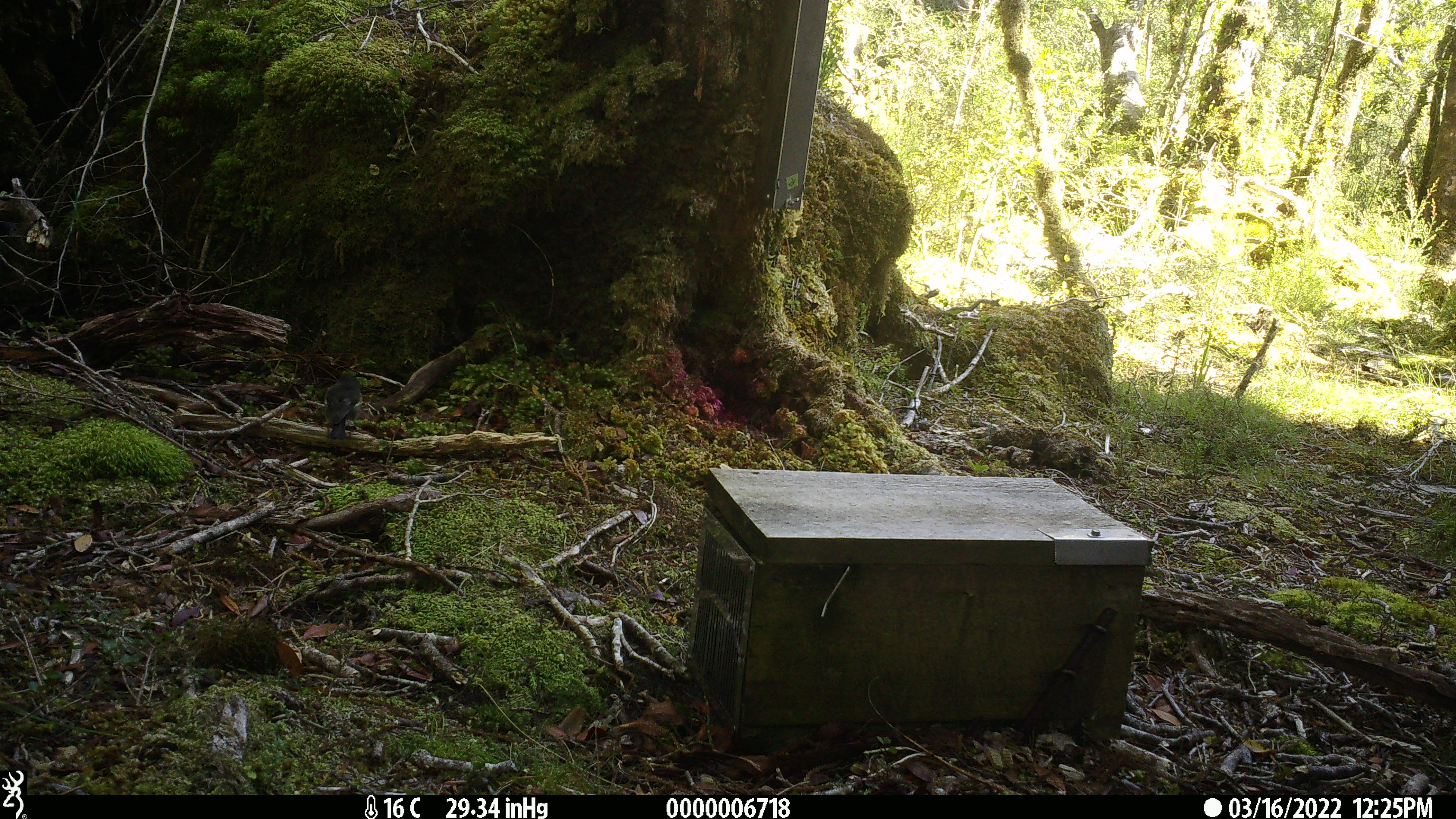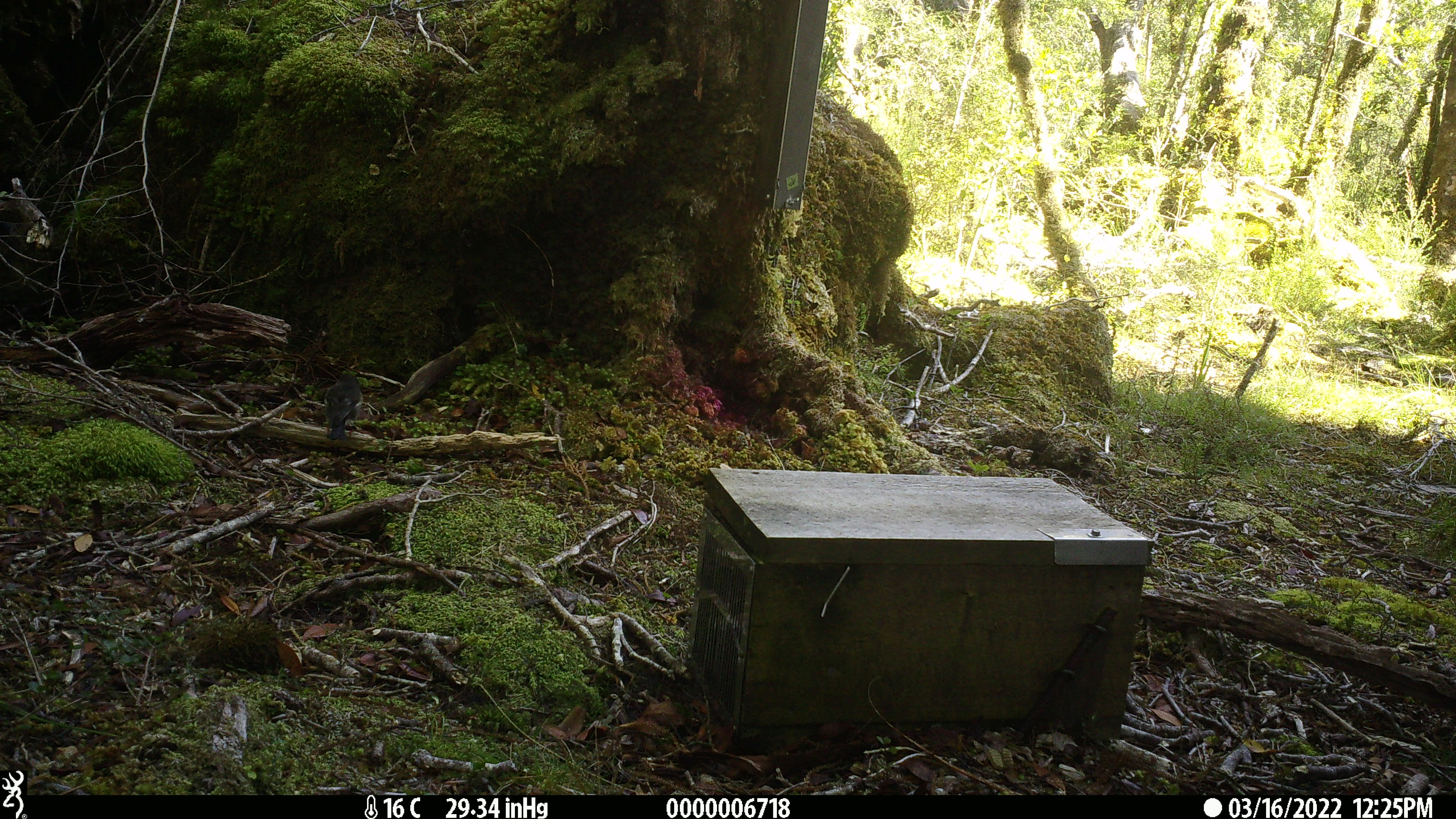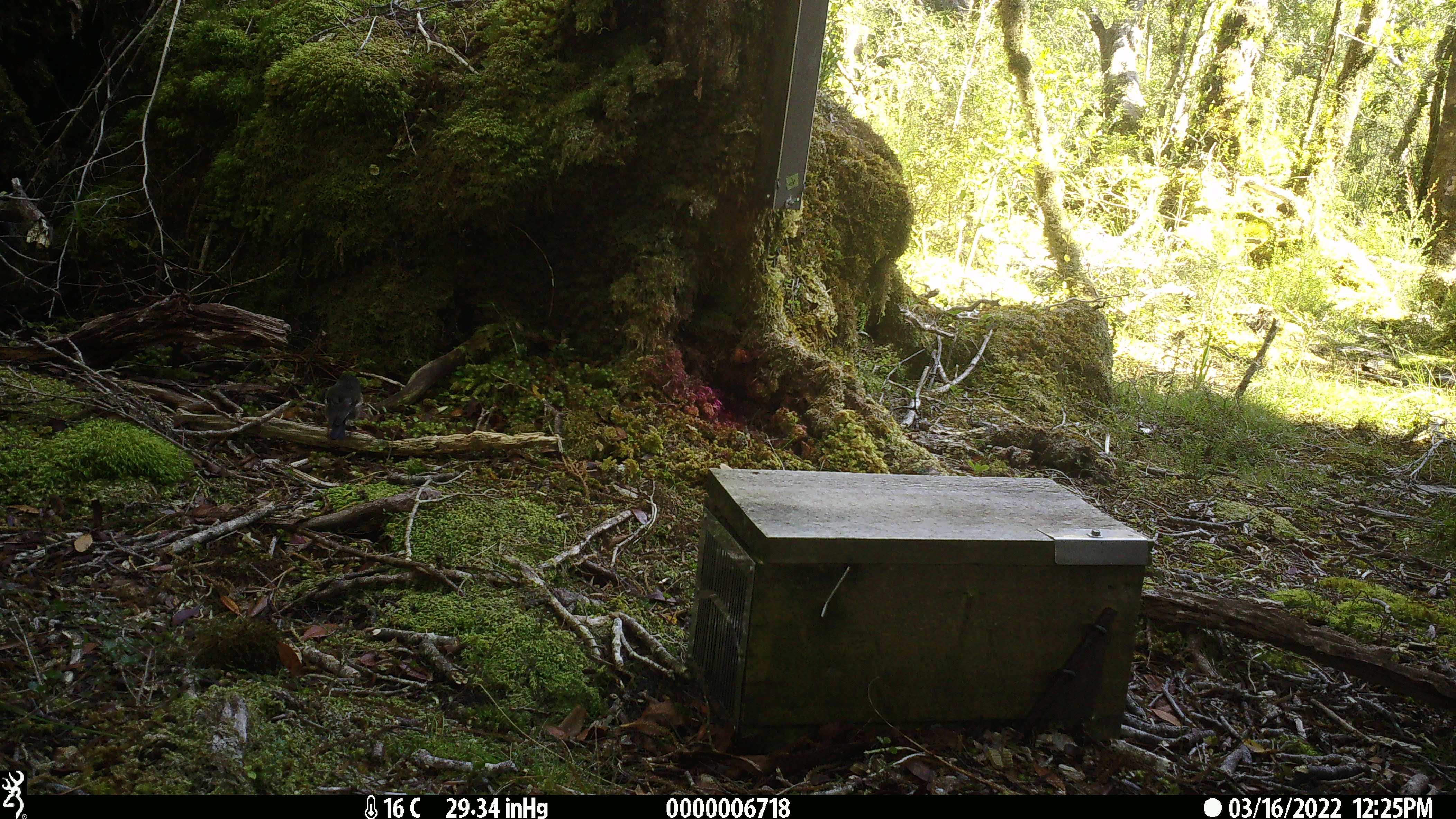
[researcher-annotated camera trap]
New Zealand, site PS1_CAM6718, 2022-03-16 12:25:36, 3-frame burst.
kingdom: Animalia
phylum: Chordata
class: Aves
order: Passeriformes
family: Petroicidae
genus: Petroica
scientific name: Petroica macrocephala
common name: tomtit